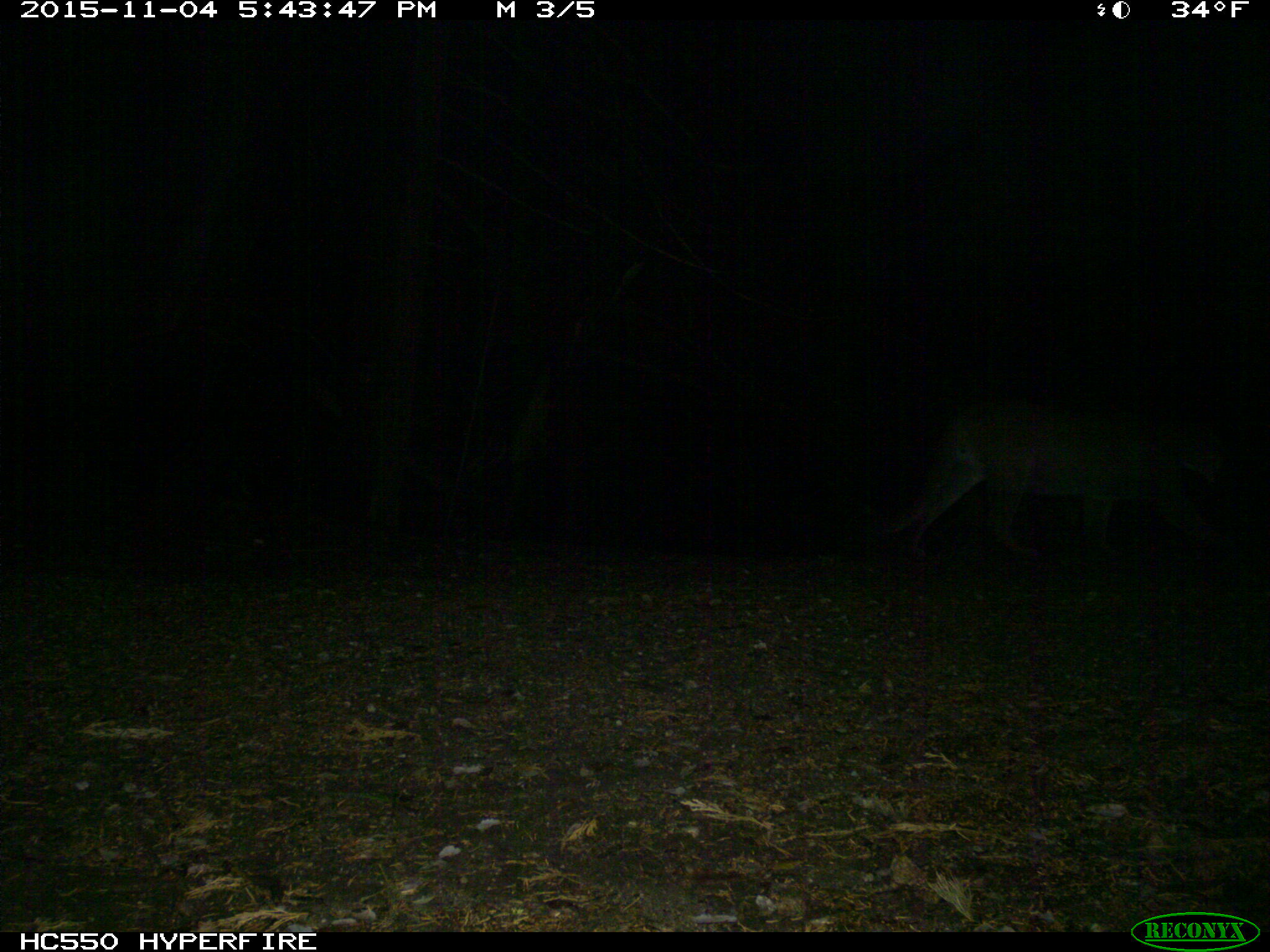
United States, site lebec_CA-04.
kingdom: Animalia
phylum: Chordata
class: Mammalia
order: Carnivora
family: Felidae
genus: Puma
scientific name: Puma concolor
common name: mountain lion